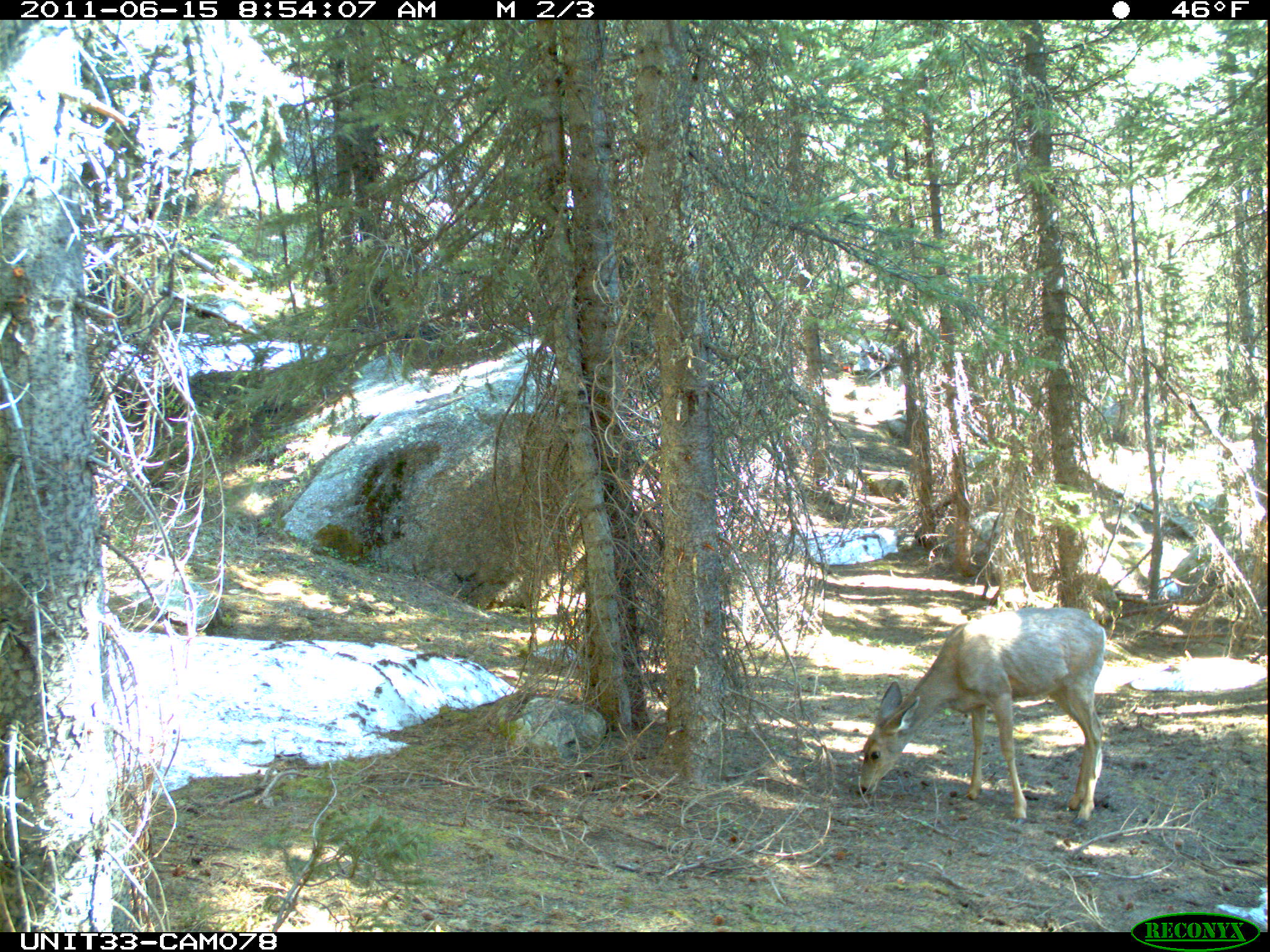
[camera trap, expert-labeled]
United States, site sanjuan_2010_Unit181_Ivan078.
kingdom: Animalia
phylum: Chordata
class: Mammalia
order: Artiodactyla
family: Cervidae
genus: Odocoileus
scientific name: Odocoileus hemionus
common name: mule deer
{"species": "Odocoileus hemionus (mule deer)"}